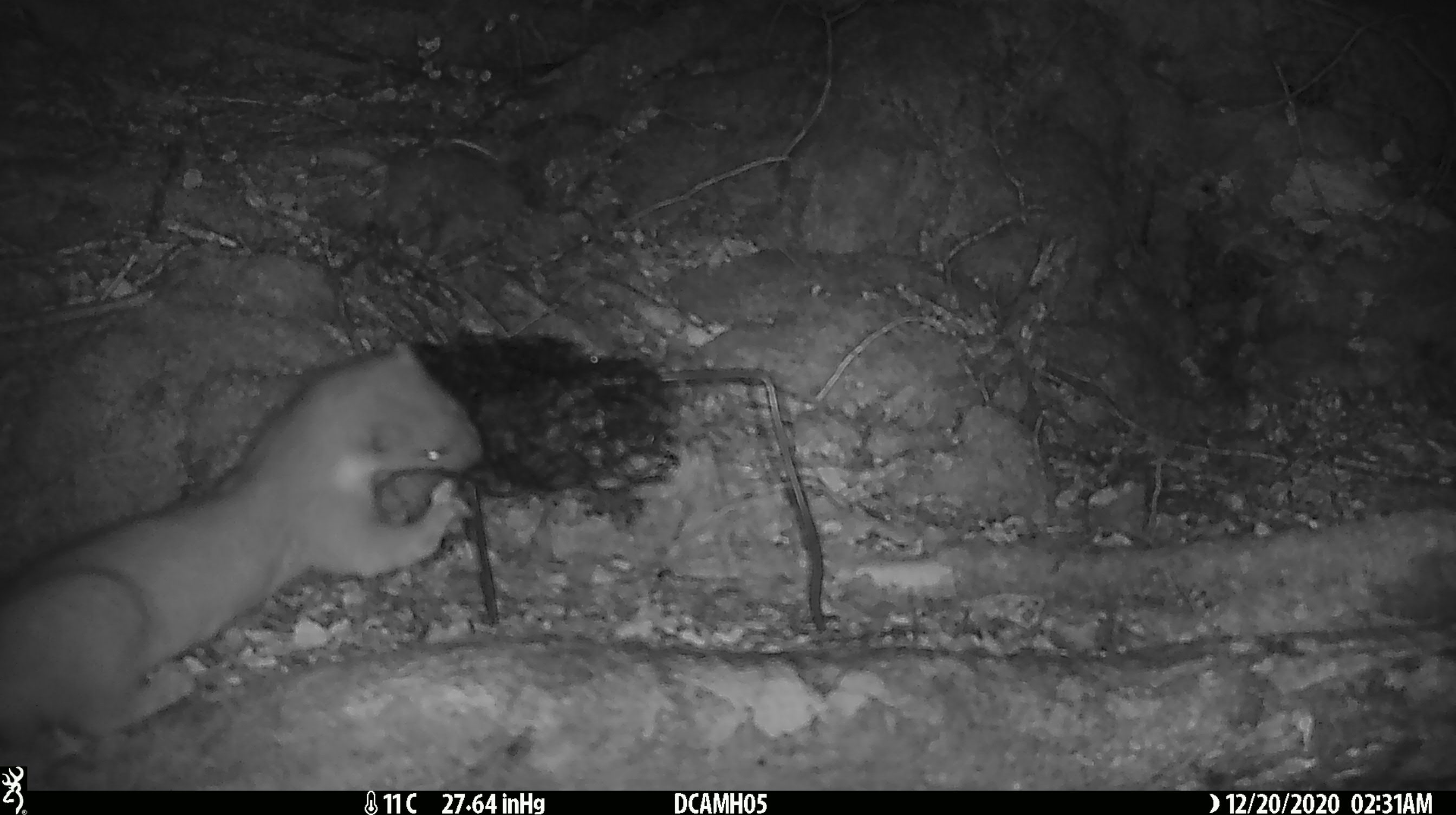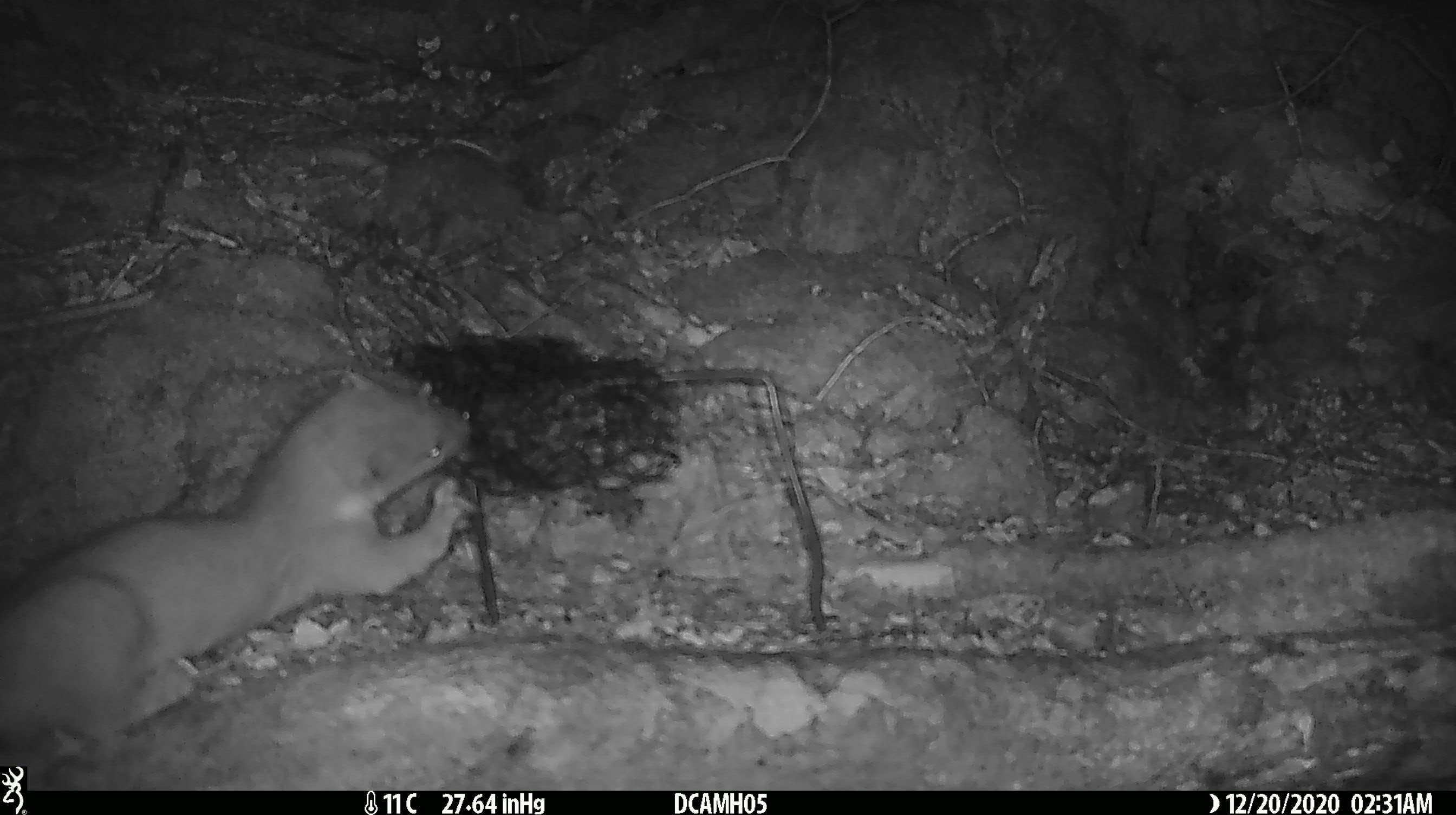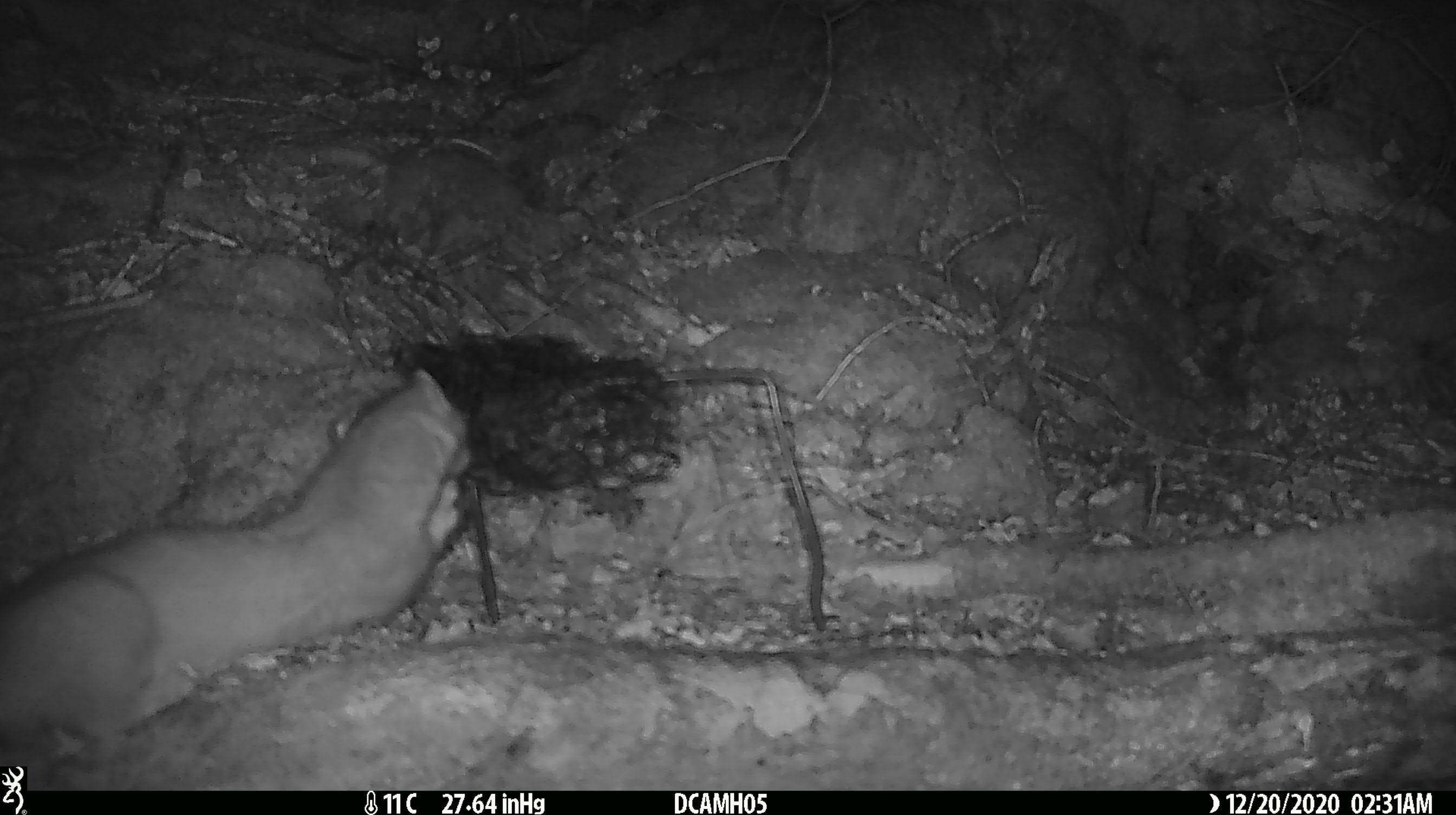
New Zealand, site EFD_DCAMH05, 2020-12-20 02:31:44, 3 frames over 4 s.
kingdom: Animalia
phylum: Chordata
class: Mammalia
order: Carnivora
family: Mustelidae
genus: Mustela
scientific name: Mustela erminea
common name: stoat